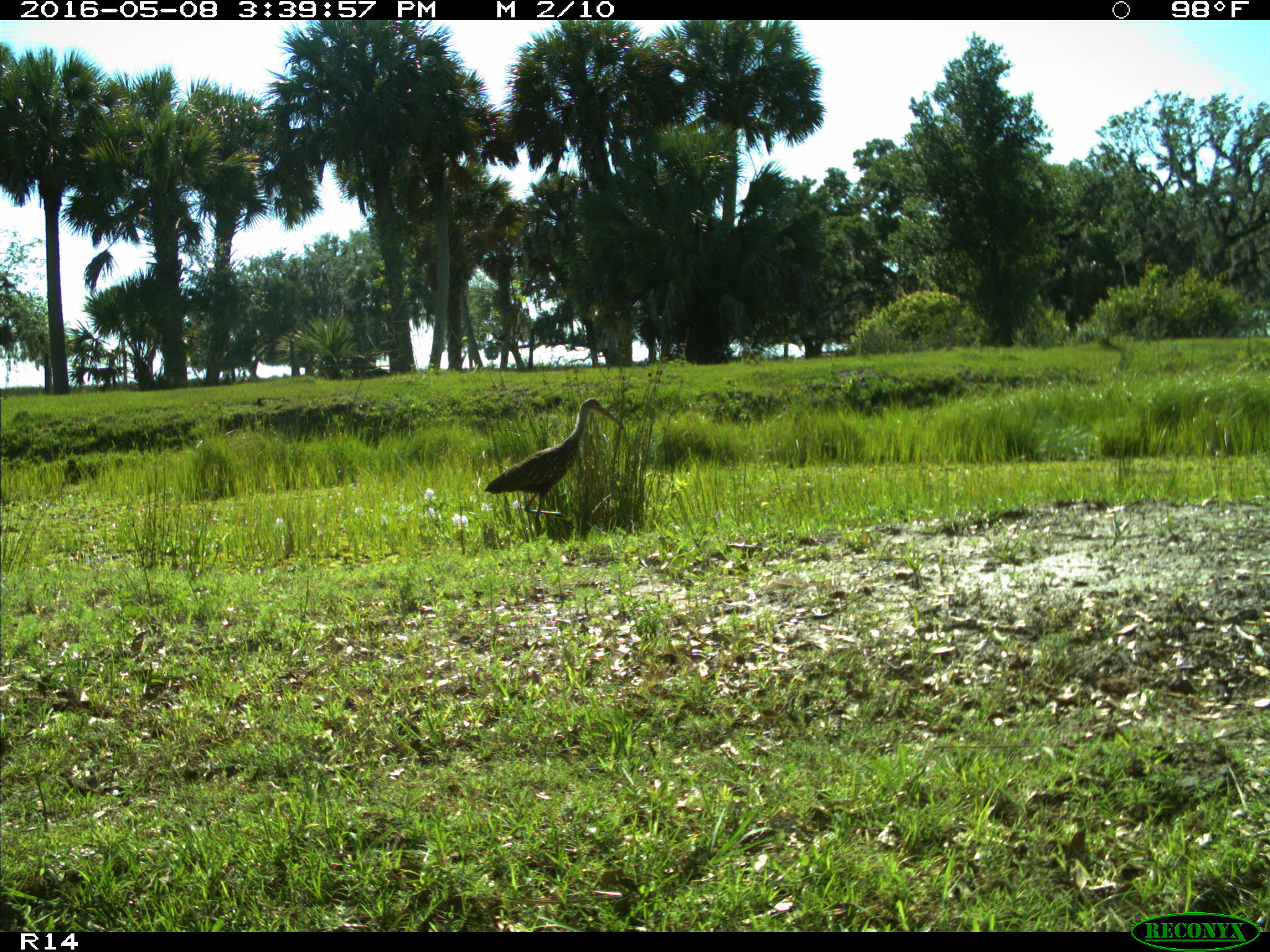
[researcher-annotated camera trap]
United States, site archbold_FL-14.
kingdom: Animalia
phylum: Chordata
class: Aves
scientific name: Aves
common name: birds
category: unidentified bird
Unidentified bird (birds) (Aves).